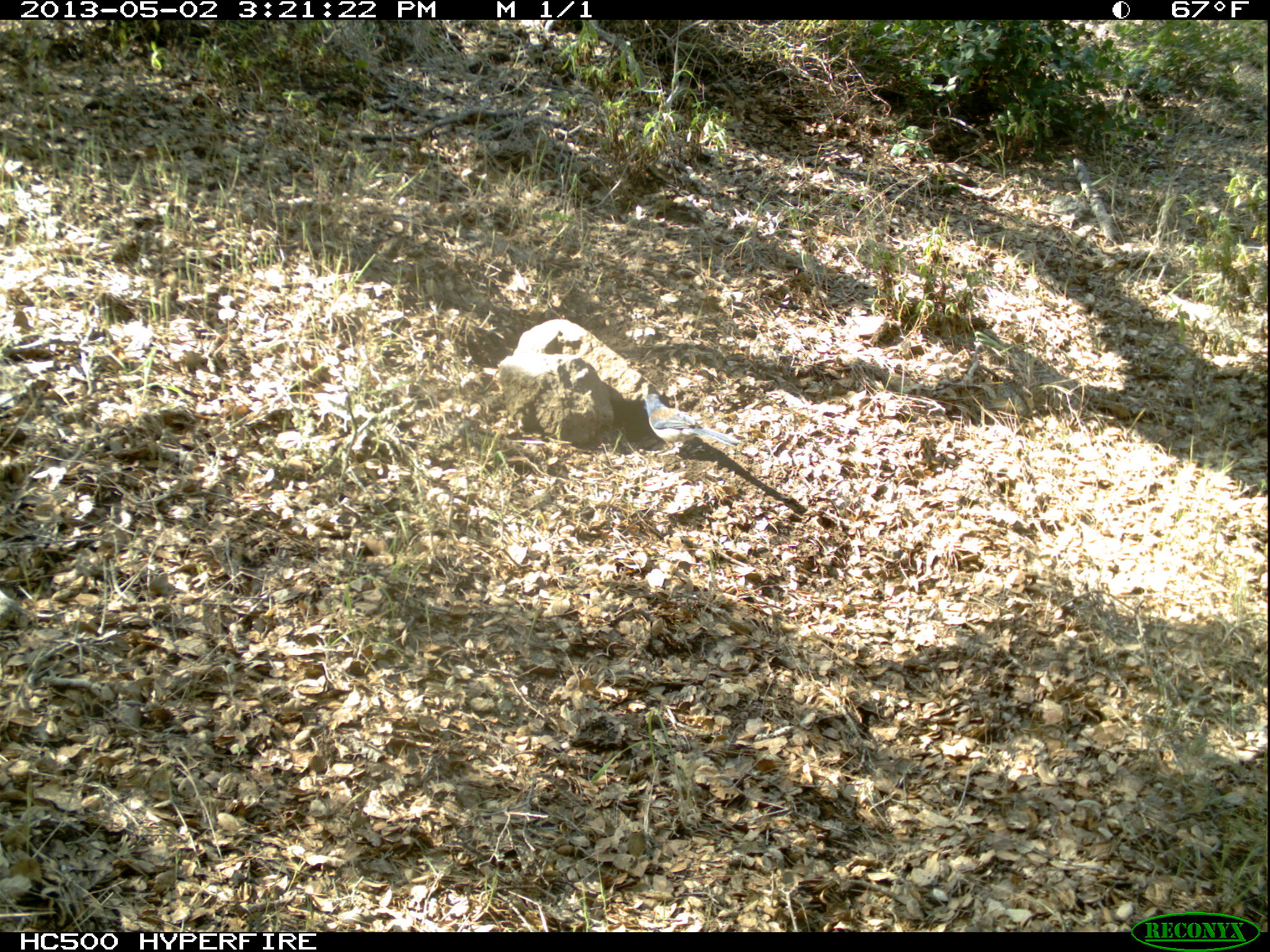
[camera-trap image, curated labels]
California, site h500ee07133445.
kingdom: Animalia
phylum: Chordata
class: Aves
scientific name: Aves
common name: bird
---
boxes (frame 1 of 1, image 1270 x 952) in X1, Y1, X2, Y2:
bird: 644, 393, 739, 455